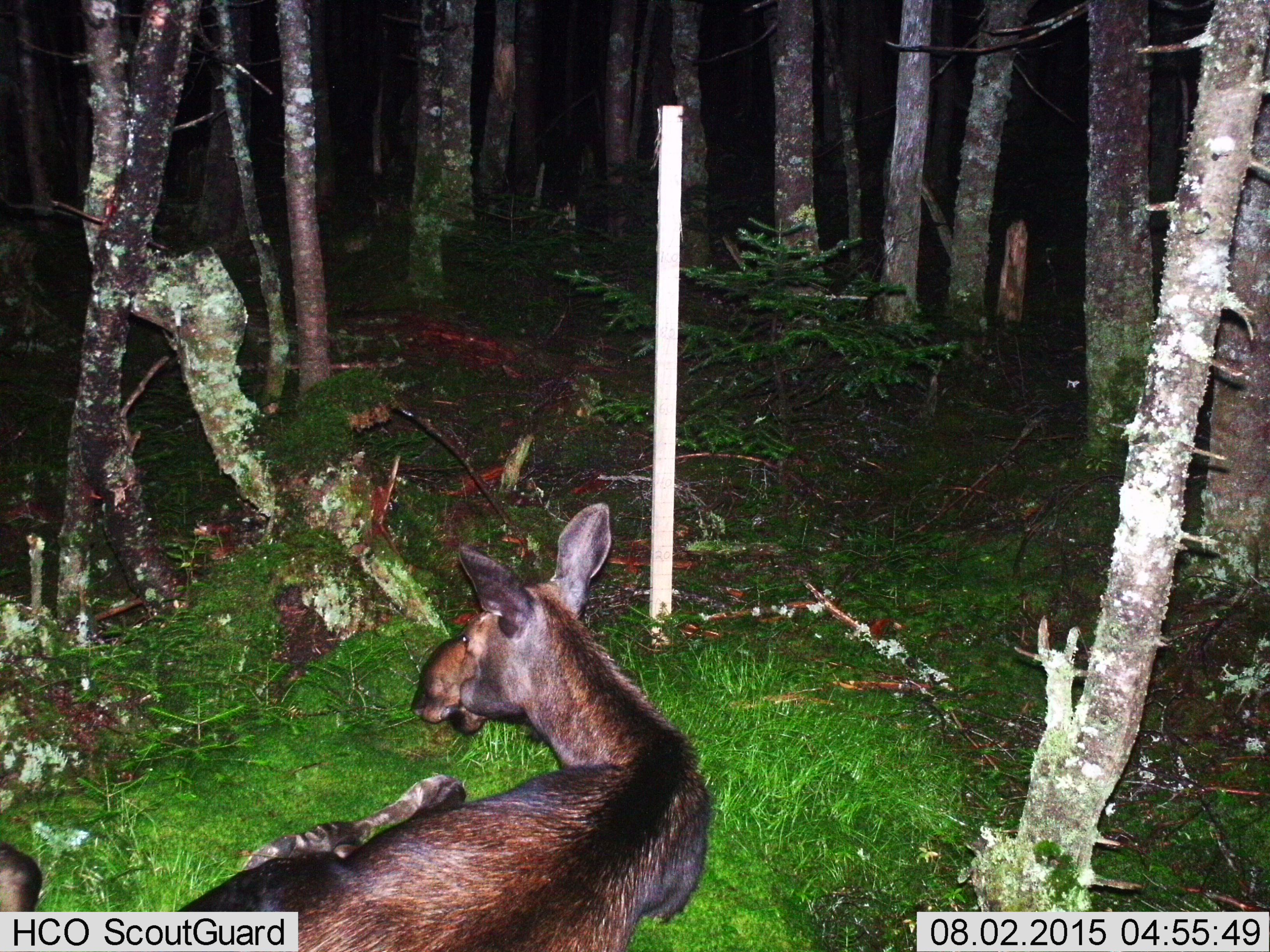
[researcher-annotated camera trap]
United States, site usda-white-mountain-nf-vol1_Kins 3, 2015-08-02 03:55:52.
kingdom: Animalia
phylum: Chordata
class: Mammalia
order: Artiodactyla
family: Cervidae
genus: Alces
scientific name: Alces alces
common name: moose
Moose (Alces alces).